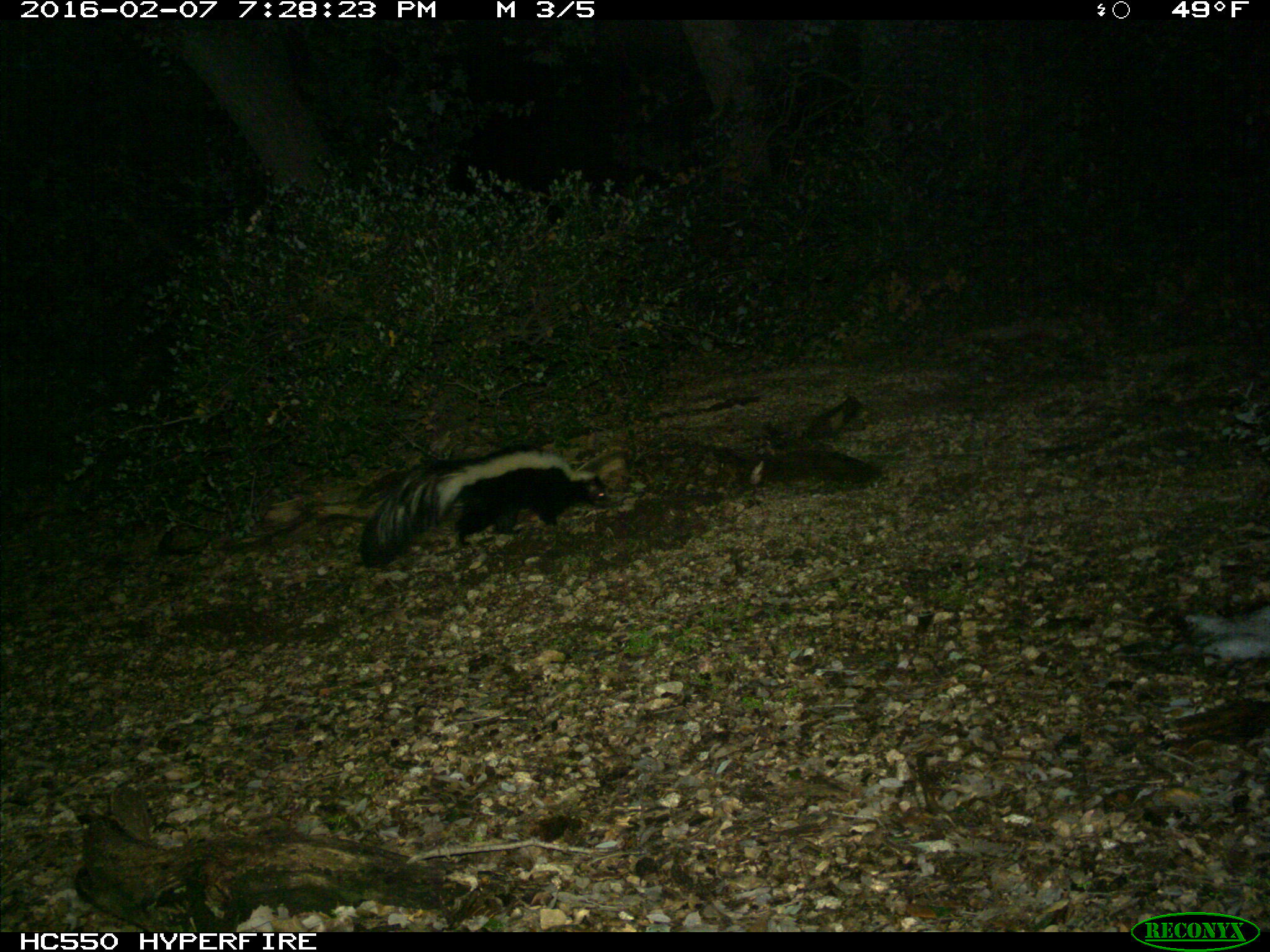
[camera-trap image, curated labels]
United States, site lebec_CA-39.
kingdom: Animalia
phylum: Chordata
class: Mammalia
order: Carnivora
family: Mephitidae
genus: Mephitis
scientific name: Mephitis mephitis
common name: striped skunk